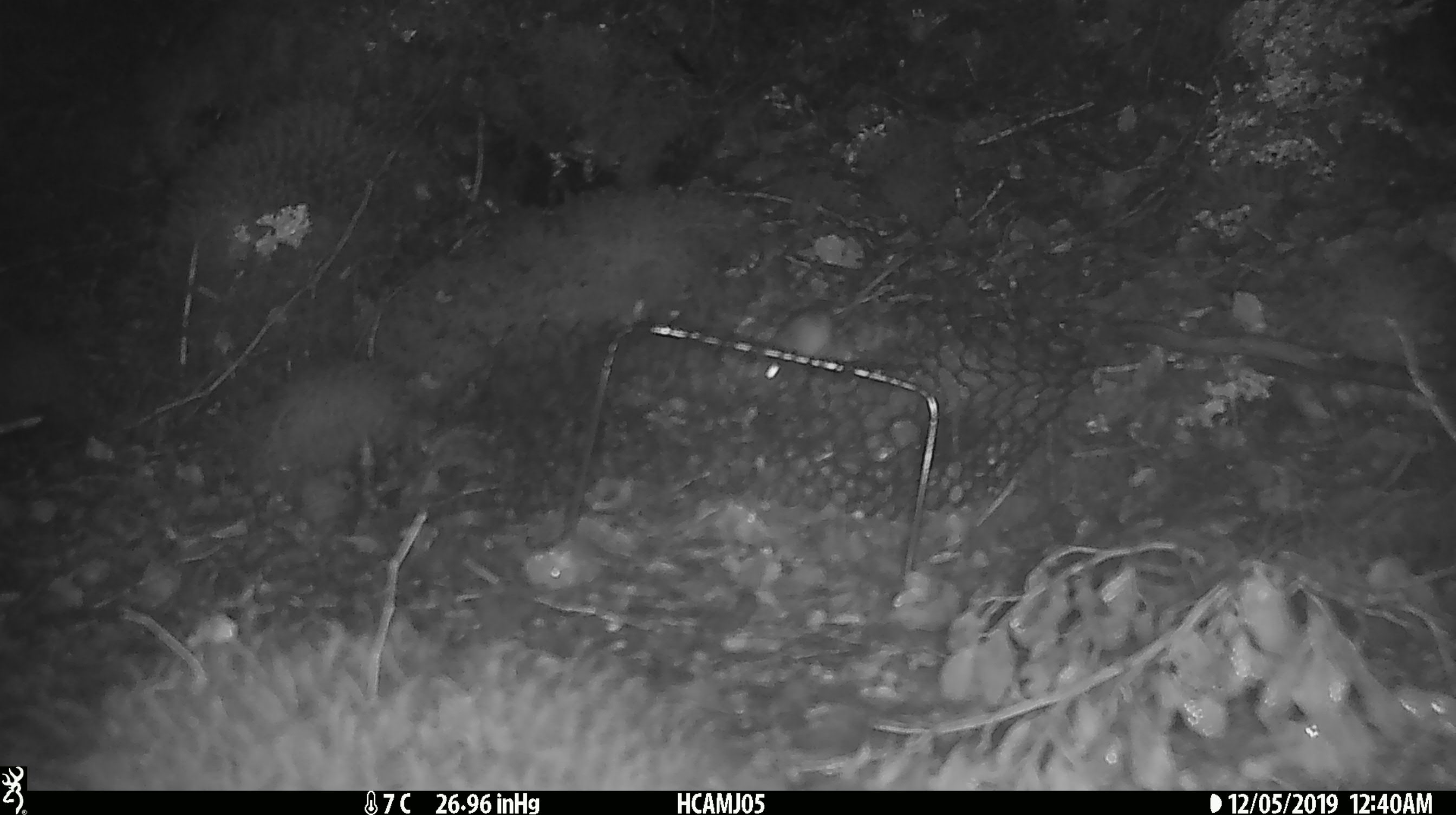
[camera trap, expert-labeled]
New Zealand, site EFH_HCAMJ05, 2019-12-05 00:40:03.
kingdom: Animalia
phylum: Chordata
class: Mammalia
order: Rodentia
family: Muridae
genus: Mus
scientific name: Mus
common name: mouse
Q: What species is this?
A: Mouse (Mus).